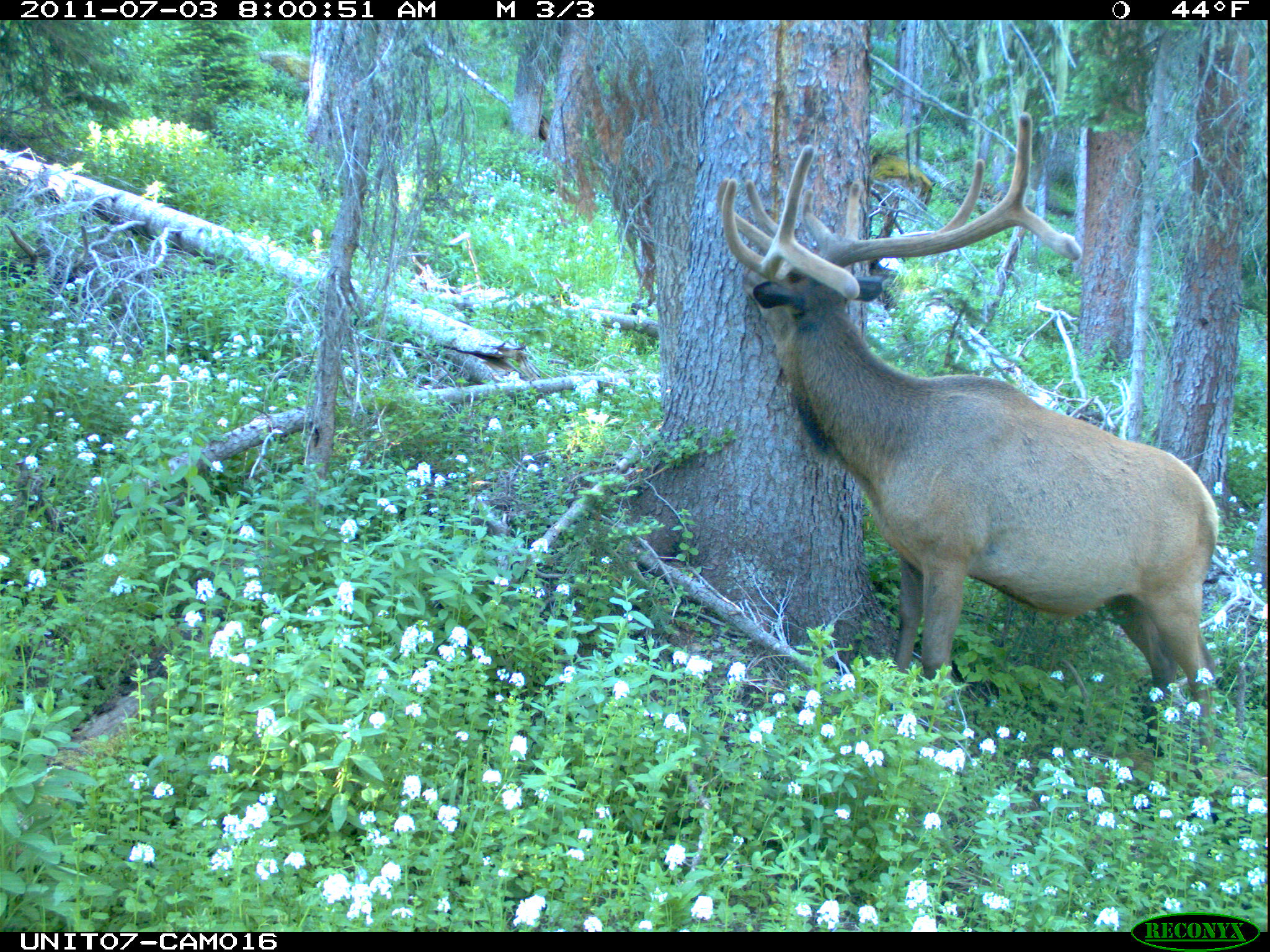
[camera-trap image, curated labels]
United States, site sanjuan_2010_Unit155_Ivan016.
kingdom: Animalia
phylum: Chordata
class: Mammalia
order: Artiodactyla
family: Cervidae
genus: Cervus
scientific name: Cervus elaphus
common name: red deer